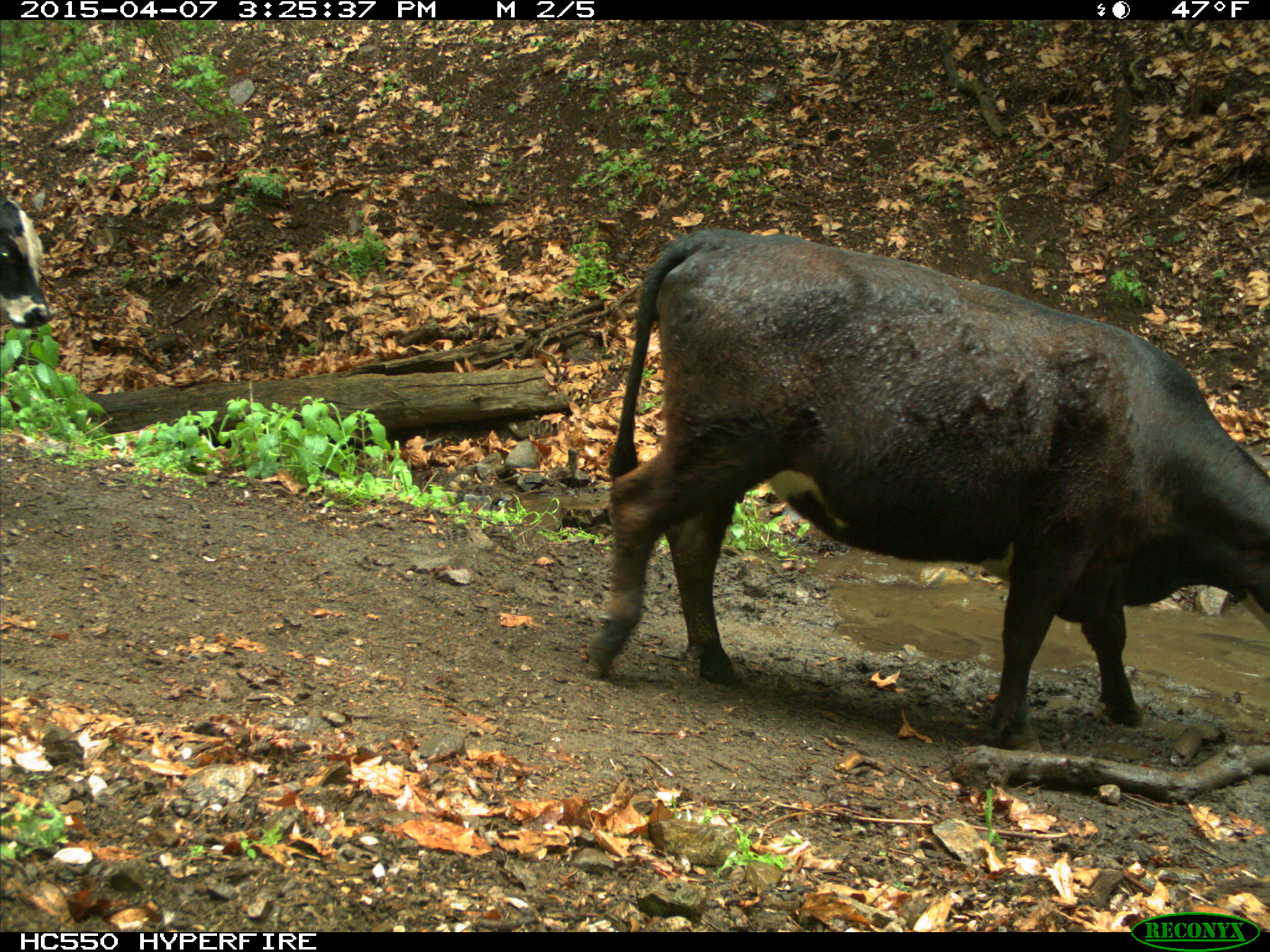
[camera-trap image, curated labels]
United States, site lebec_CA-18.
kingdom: Animalia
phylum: Chordata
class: Mammalia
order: Artiodactyla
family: Bovidae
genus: Bos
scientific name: Bos taurus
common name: domestic cow